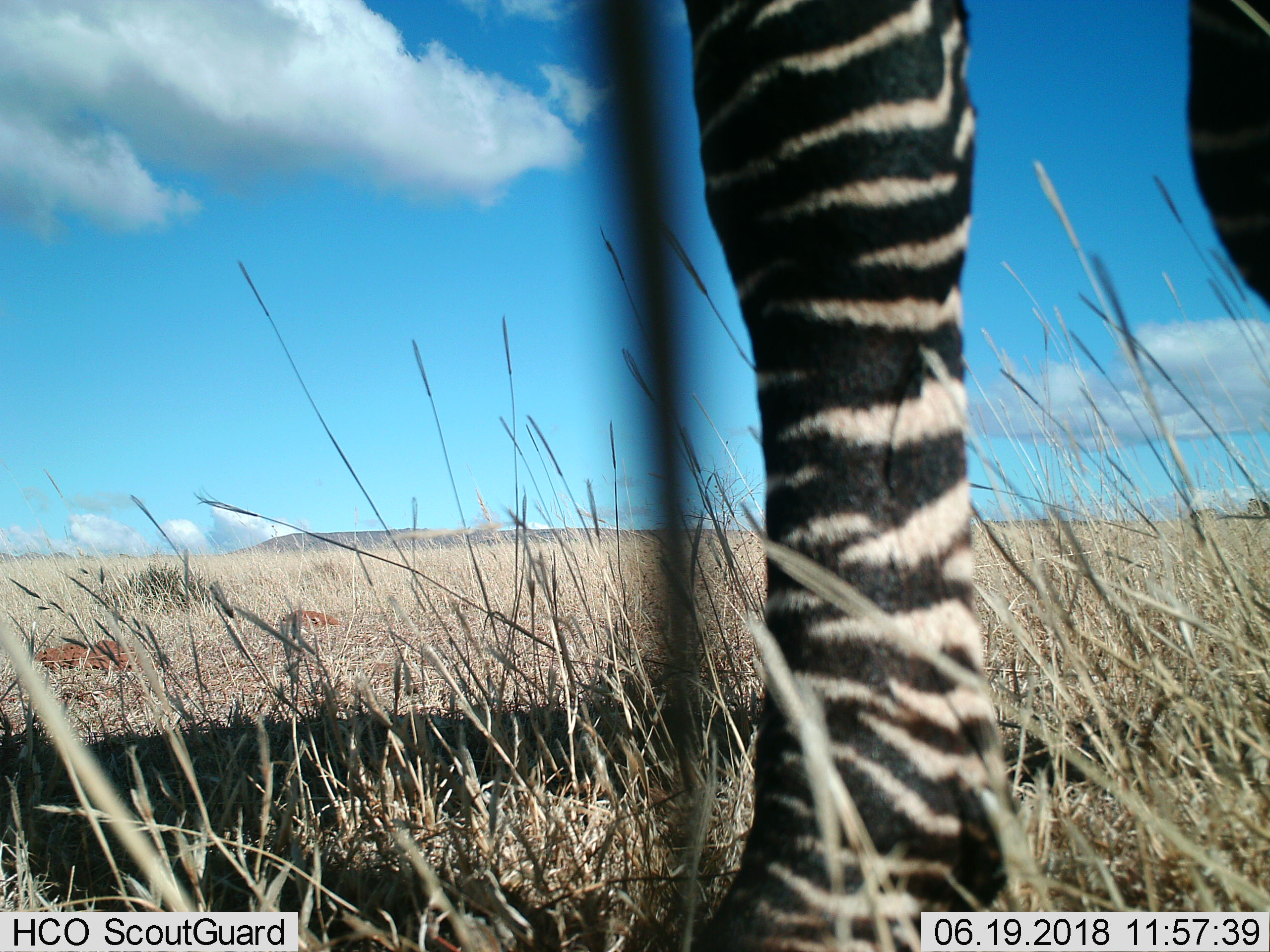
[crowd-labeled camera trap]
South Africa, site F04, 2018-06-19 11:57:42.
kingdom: Animalia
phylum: Chordata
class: Mammalia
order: Perissodactyla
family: Equidae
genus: Equus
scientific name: Equus zebra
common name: mountain zebra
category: zebramountain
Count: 1.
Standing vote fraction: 80%.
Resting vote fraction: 0%.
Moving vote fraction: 20%.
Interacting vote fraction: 0%.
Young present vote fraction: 0%.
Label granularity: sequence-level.